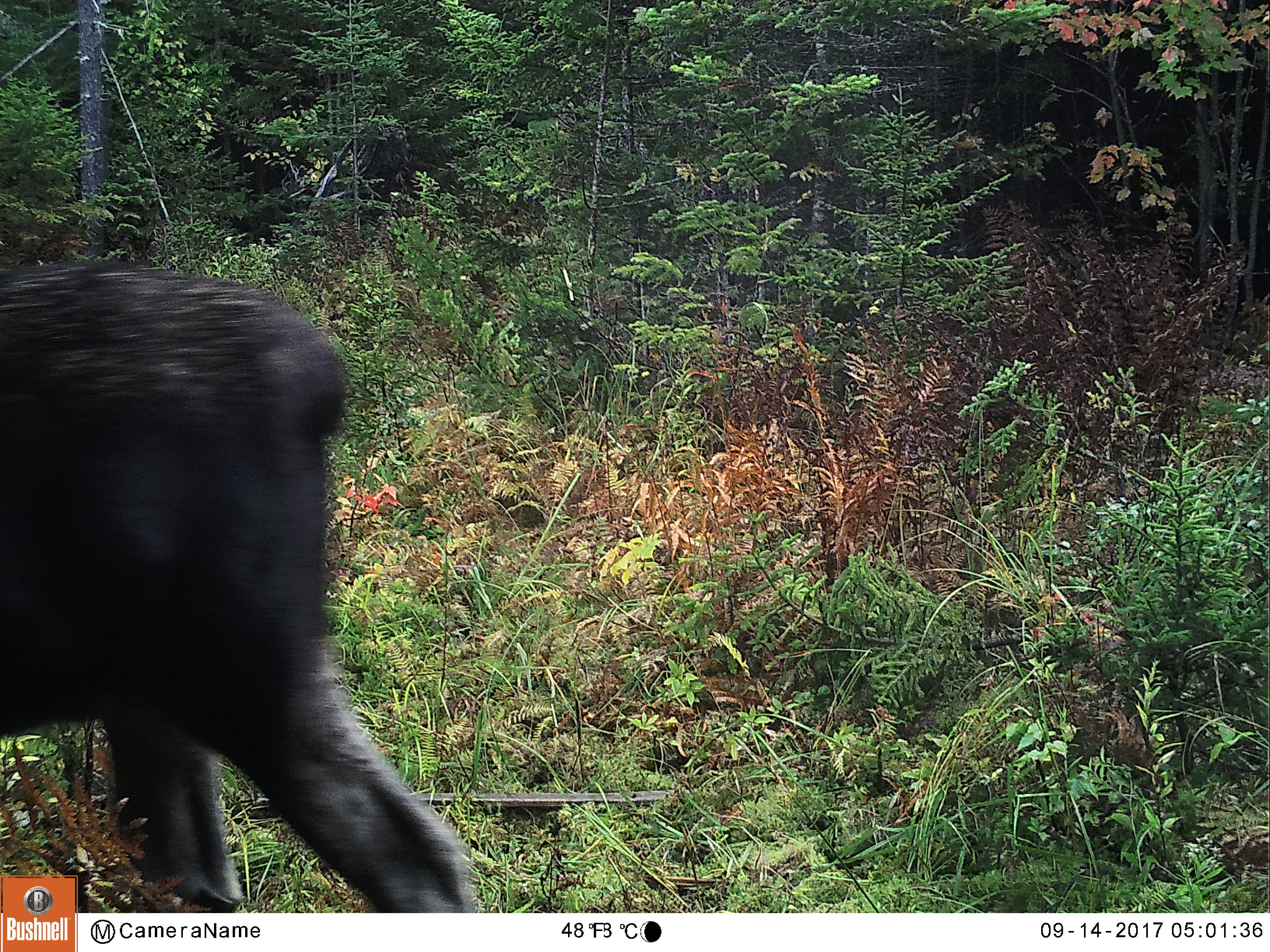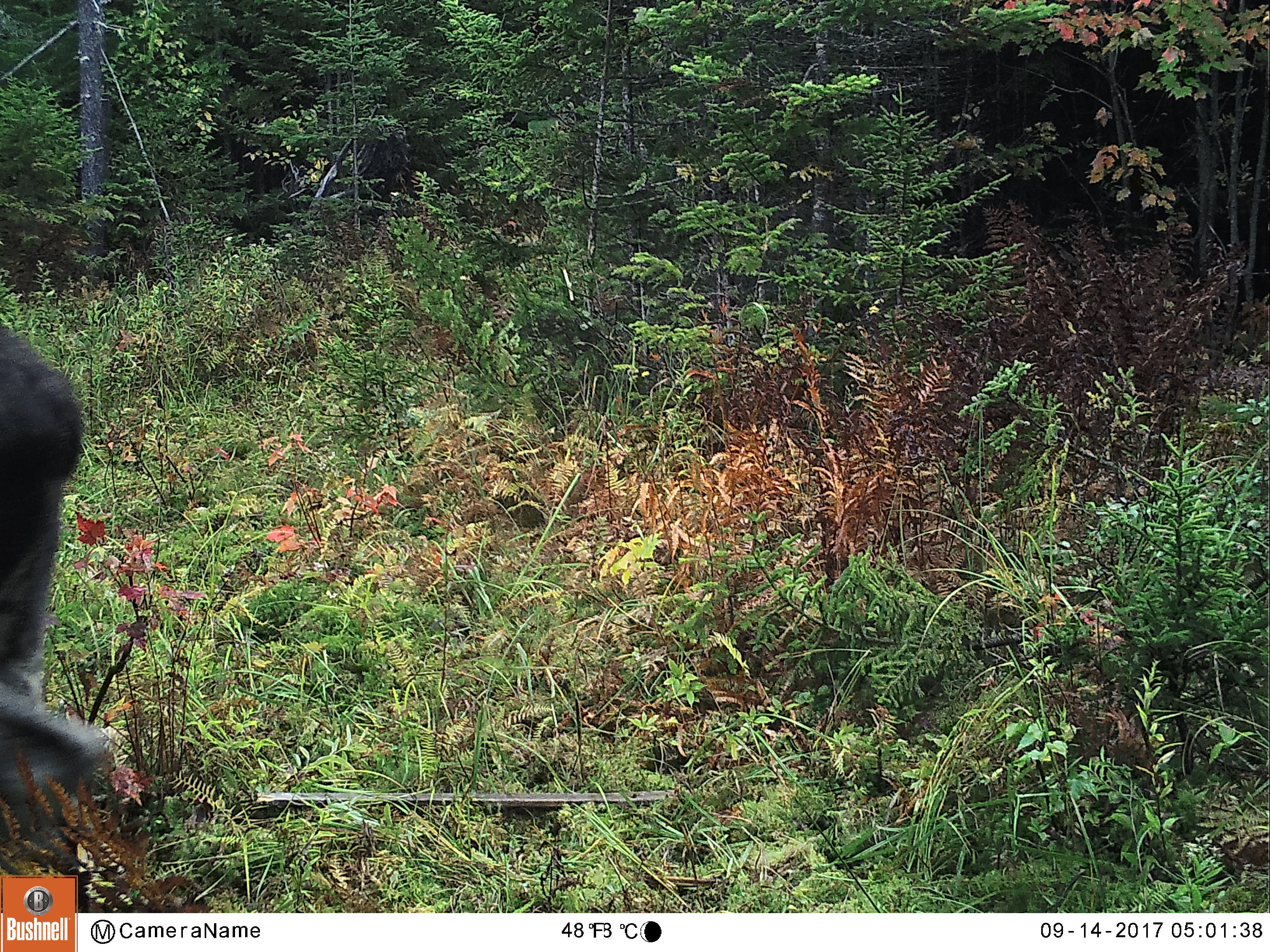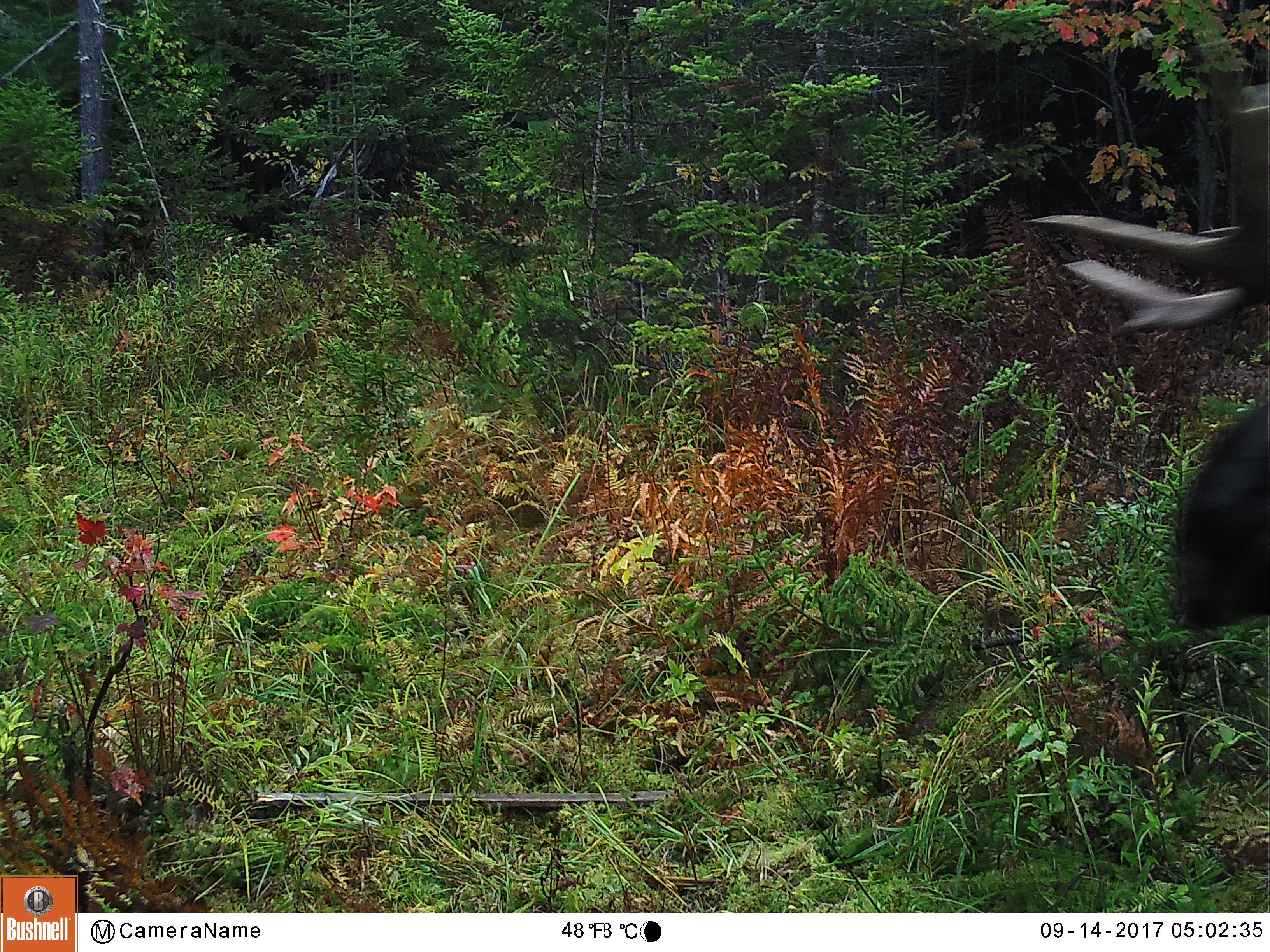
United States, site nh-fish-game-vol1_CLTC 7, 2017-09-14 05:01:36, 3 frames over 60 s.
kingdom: Animalia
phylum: Chordata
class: Mammalia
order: Artiodactyla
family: Cervidae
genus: Alces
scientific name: Alces alces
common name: moose